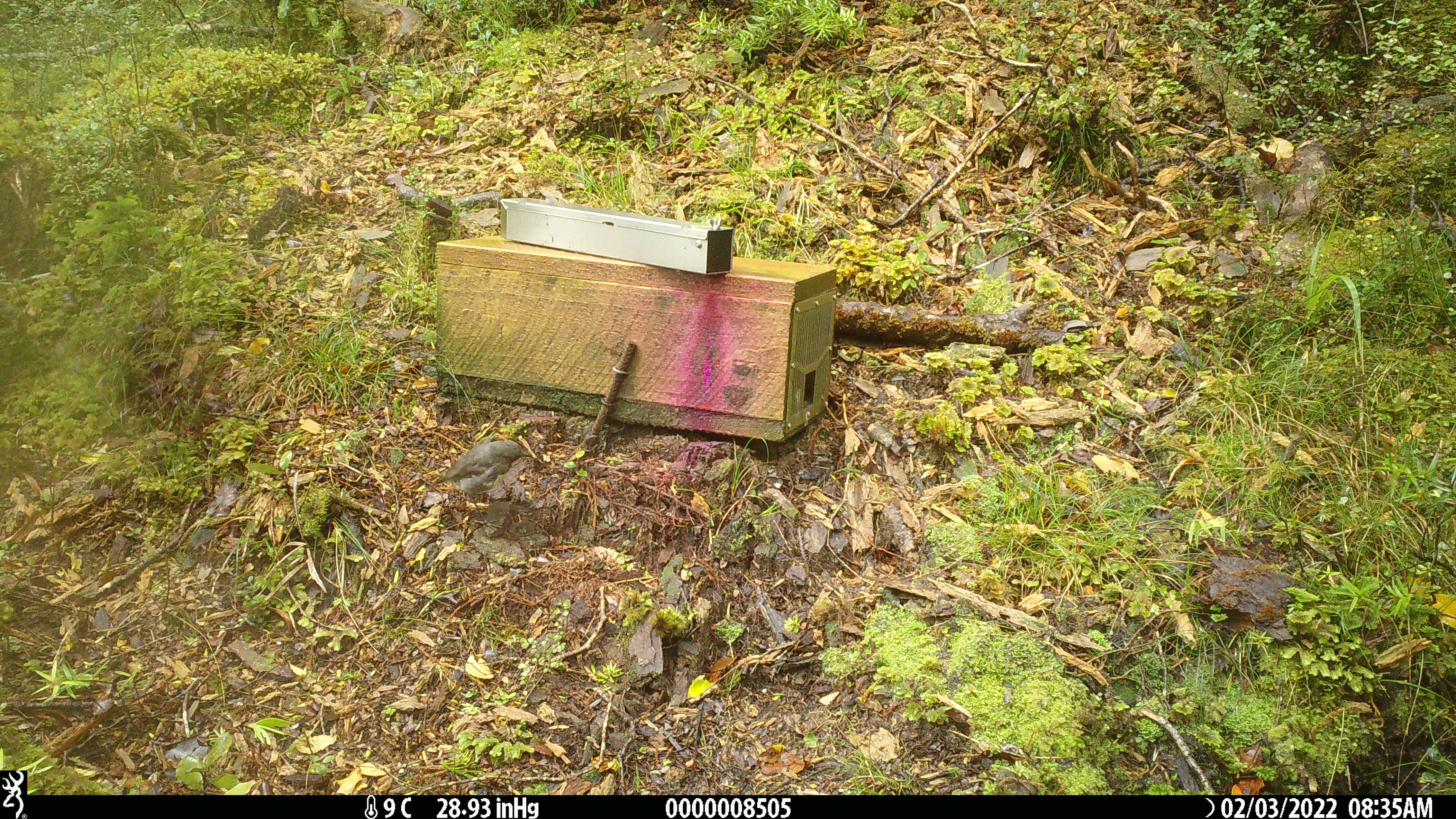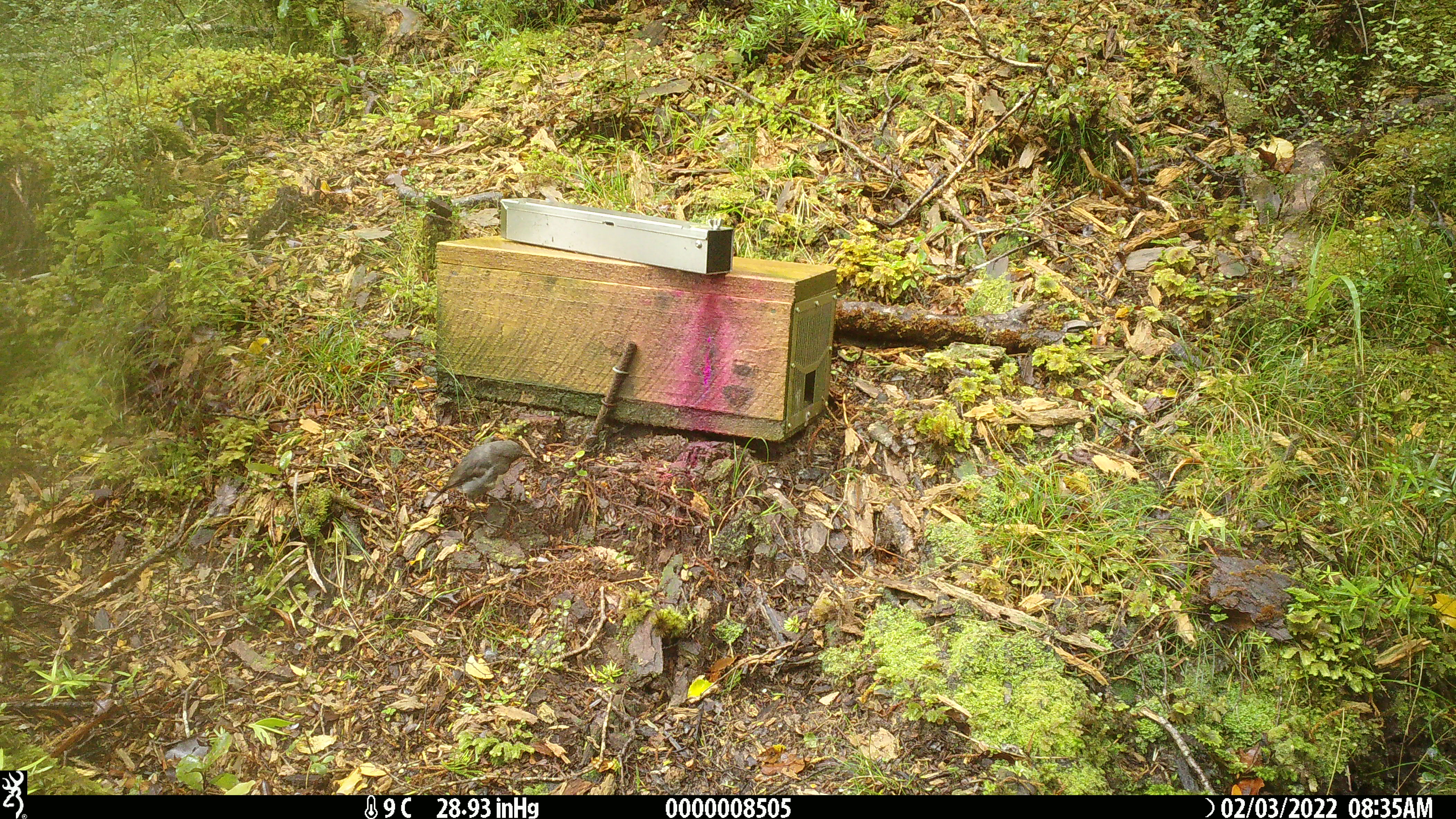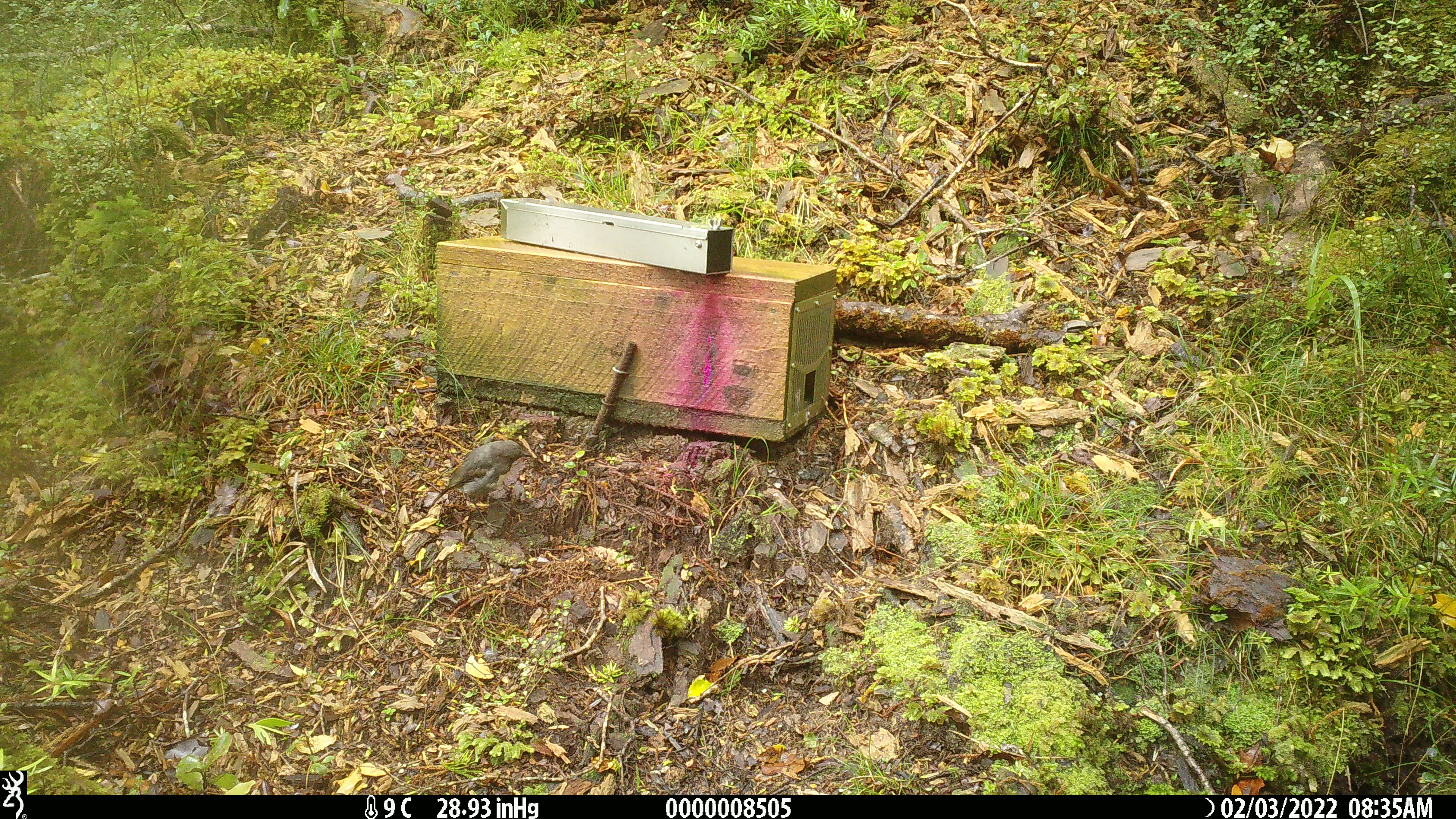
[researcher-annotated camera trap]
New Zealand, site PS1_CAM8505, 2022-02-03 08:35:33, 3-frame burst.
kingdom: Animalia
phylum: Chordata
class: Aves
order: Passeriformes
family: Petroicidae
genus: Petroica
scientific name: Petroica australis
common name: new zealand robin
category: robin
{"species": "robin (new zealand robin) (Petroica australis)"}